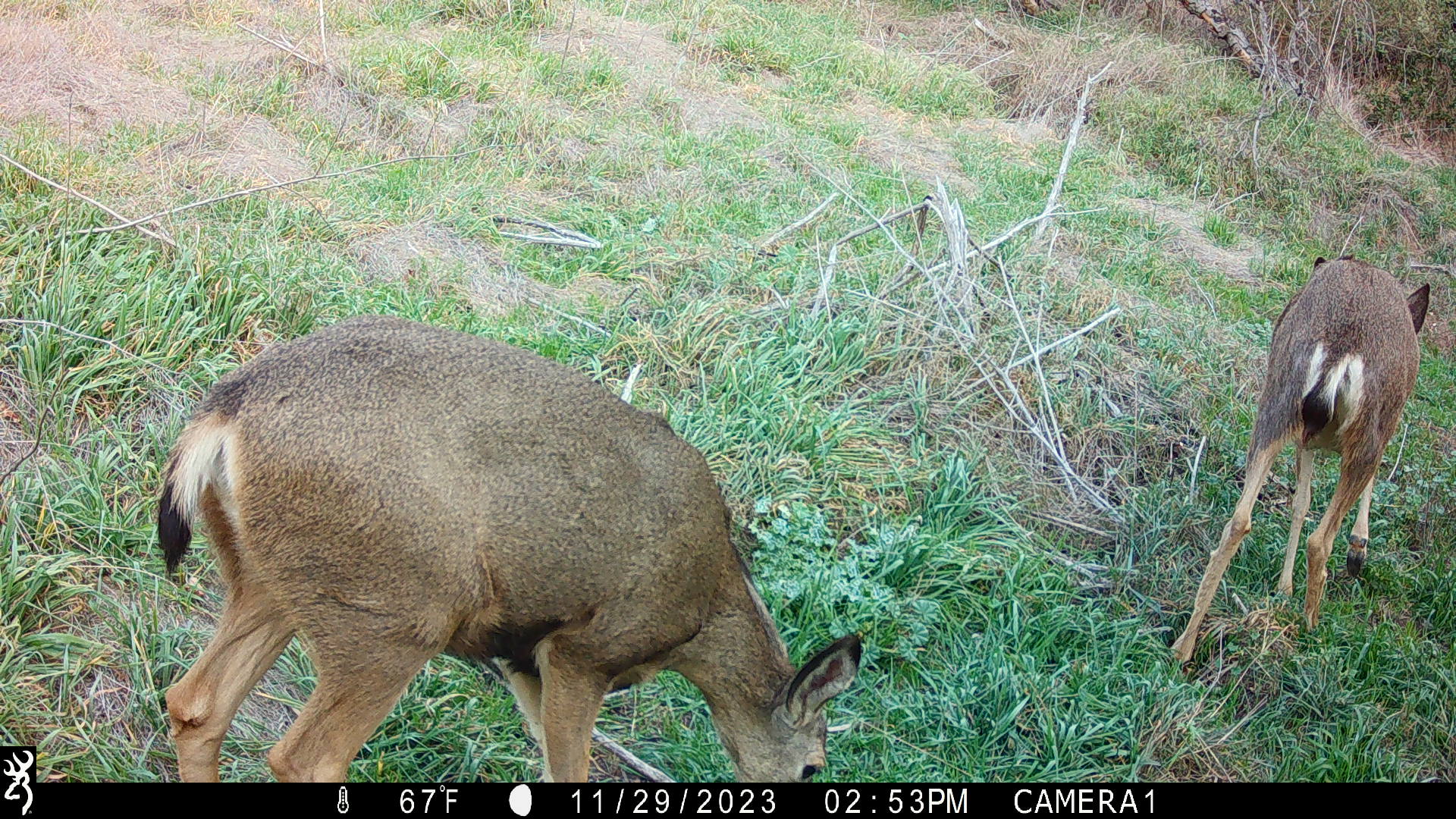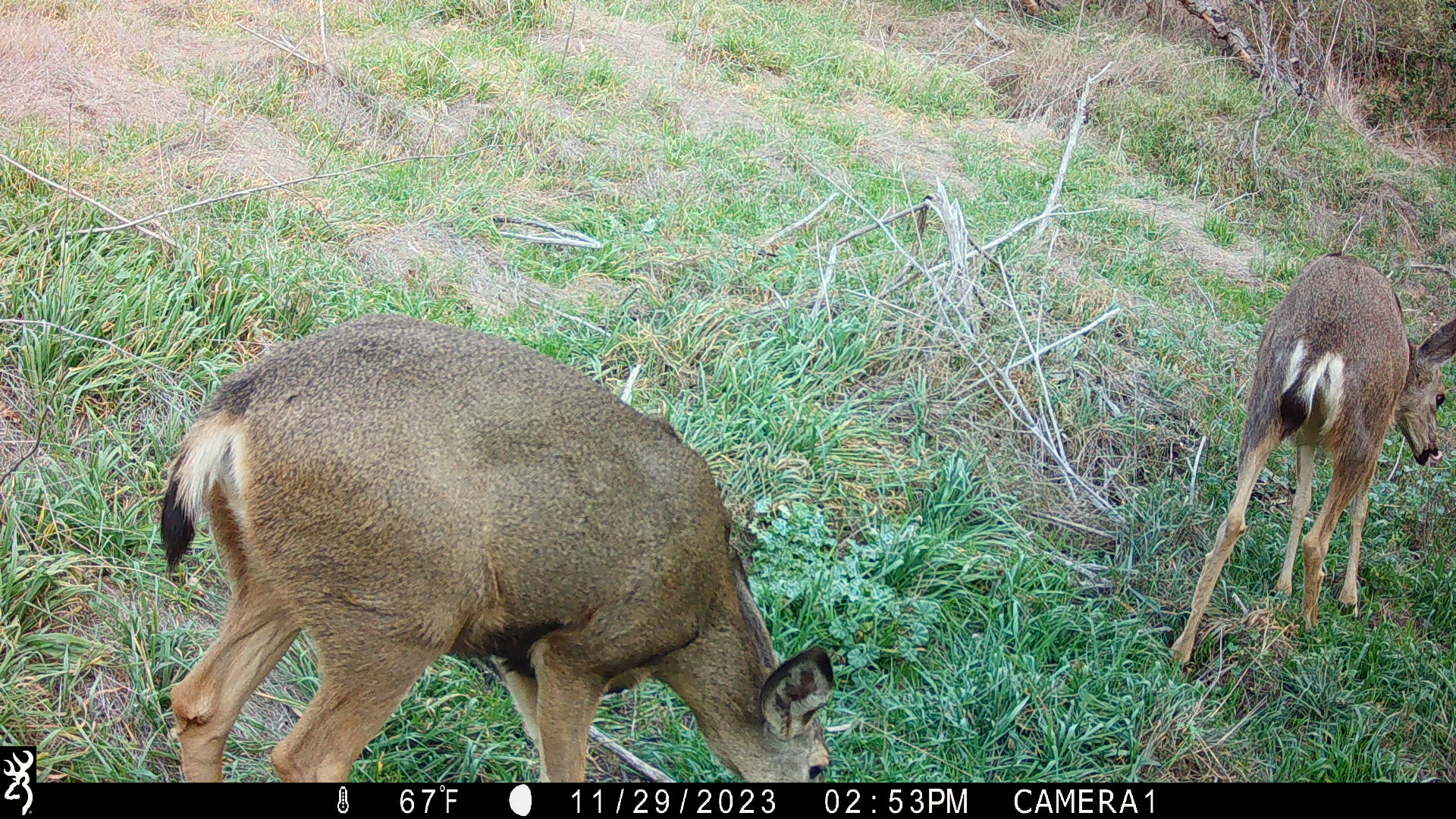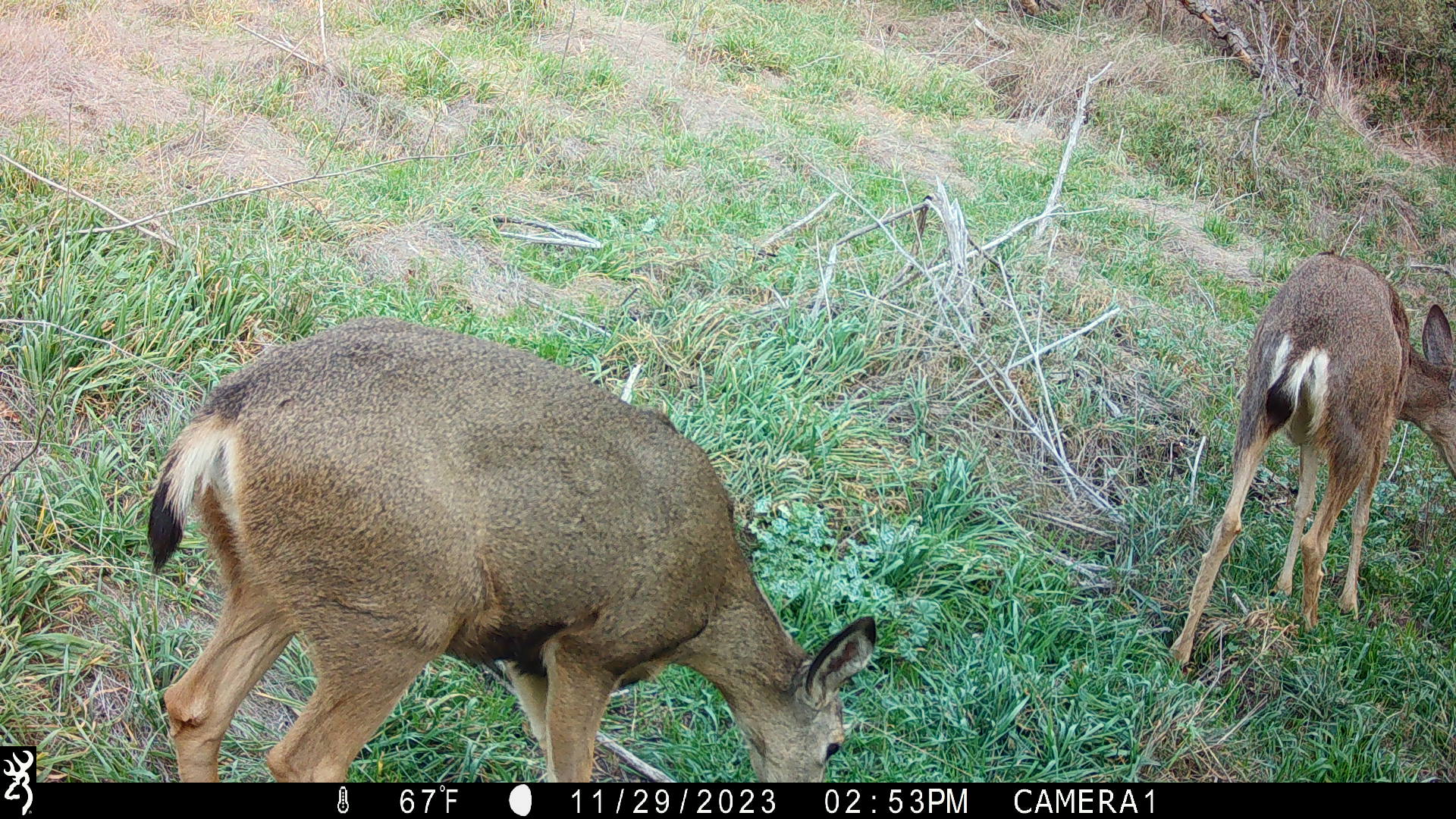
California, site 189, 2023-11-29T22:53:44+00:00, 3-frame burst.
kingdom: Animalia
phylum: Chordata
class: Mammalia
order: Artiodactyla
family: Cervidae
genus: Odocoileus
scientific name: Odocoileus hemionus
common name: mule deer